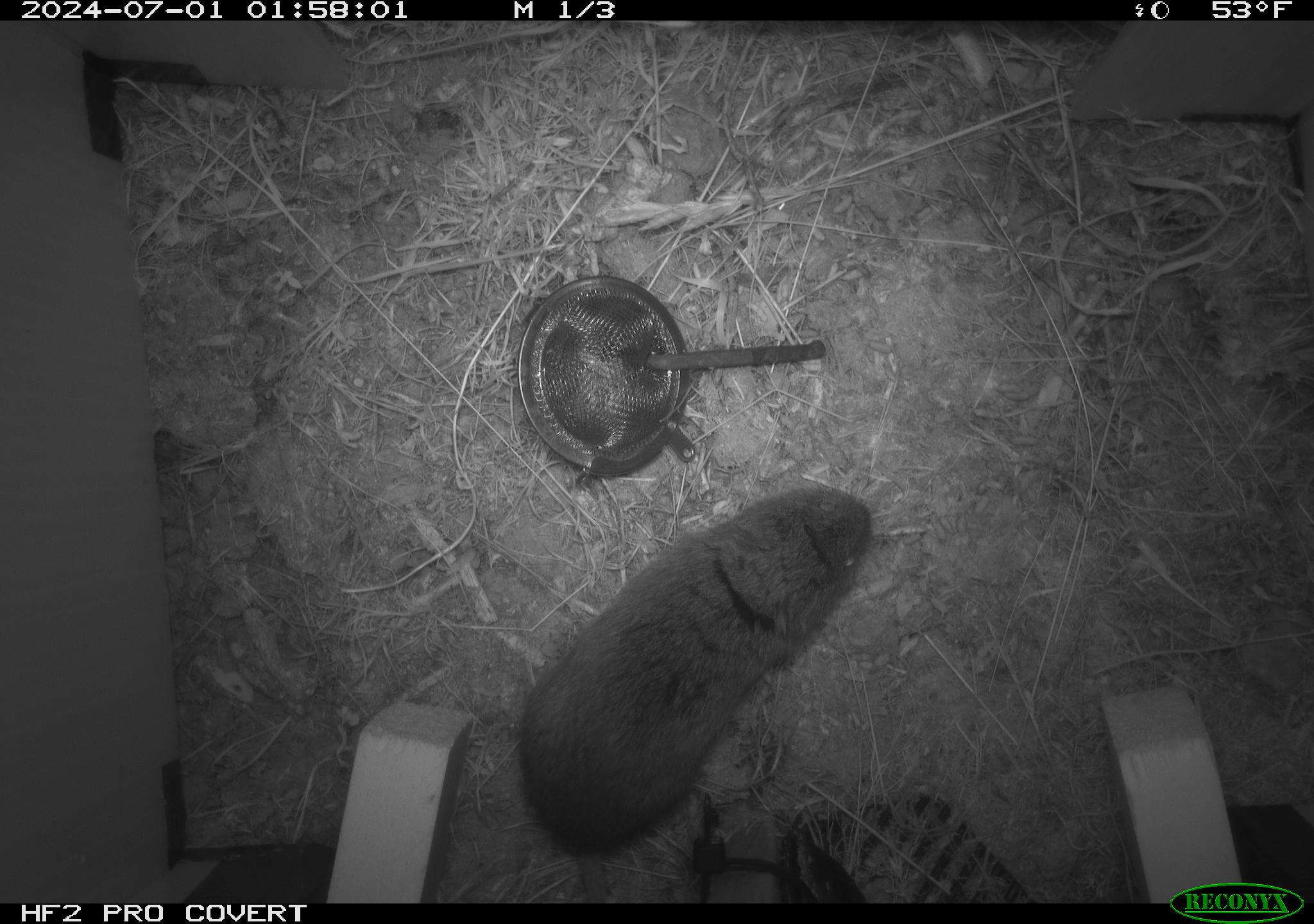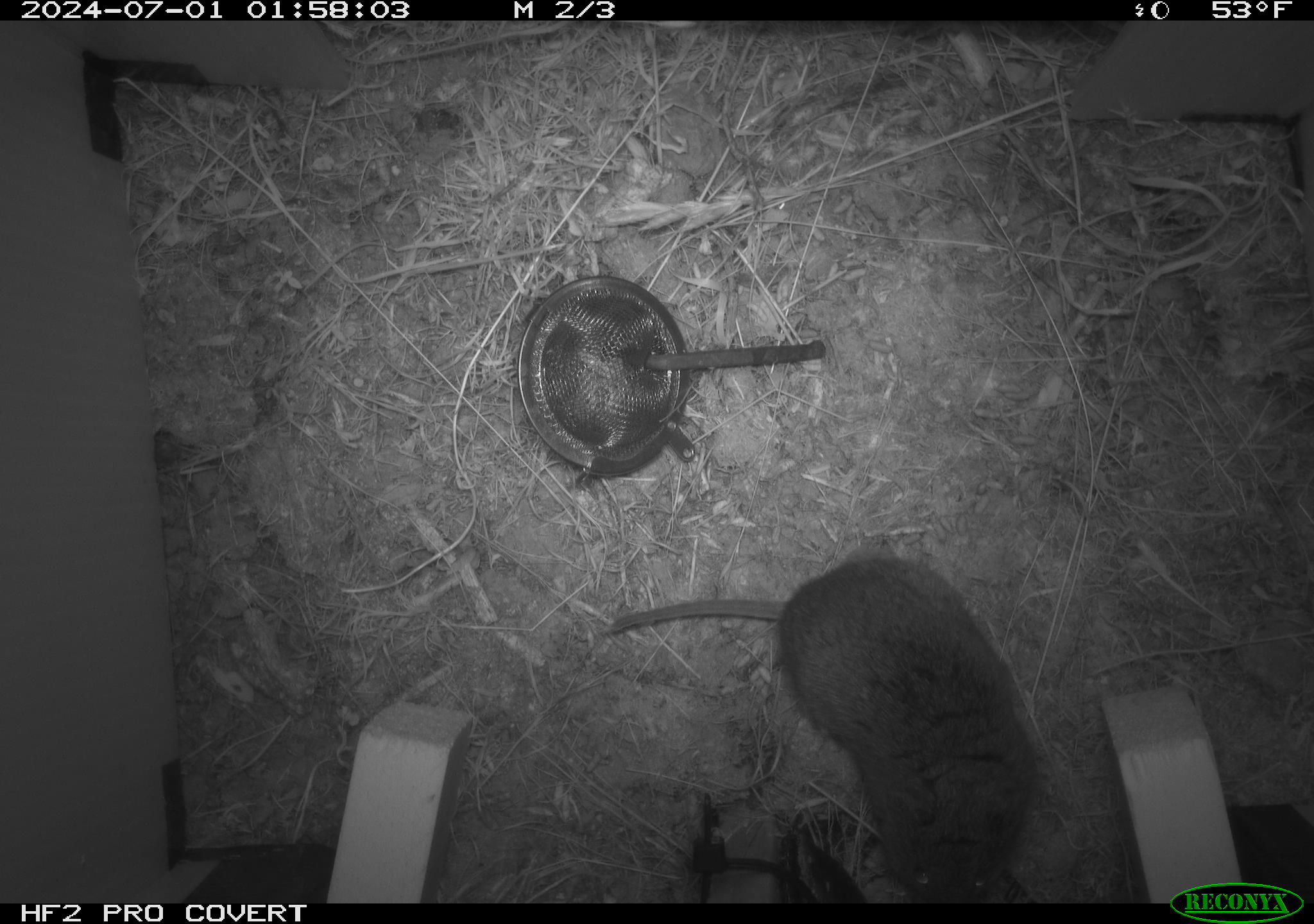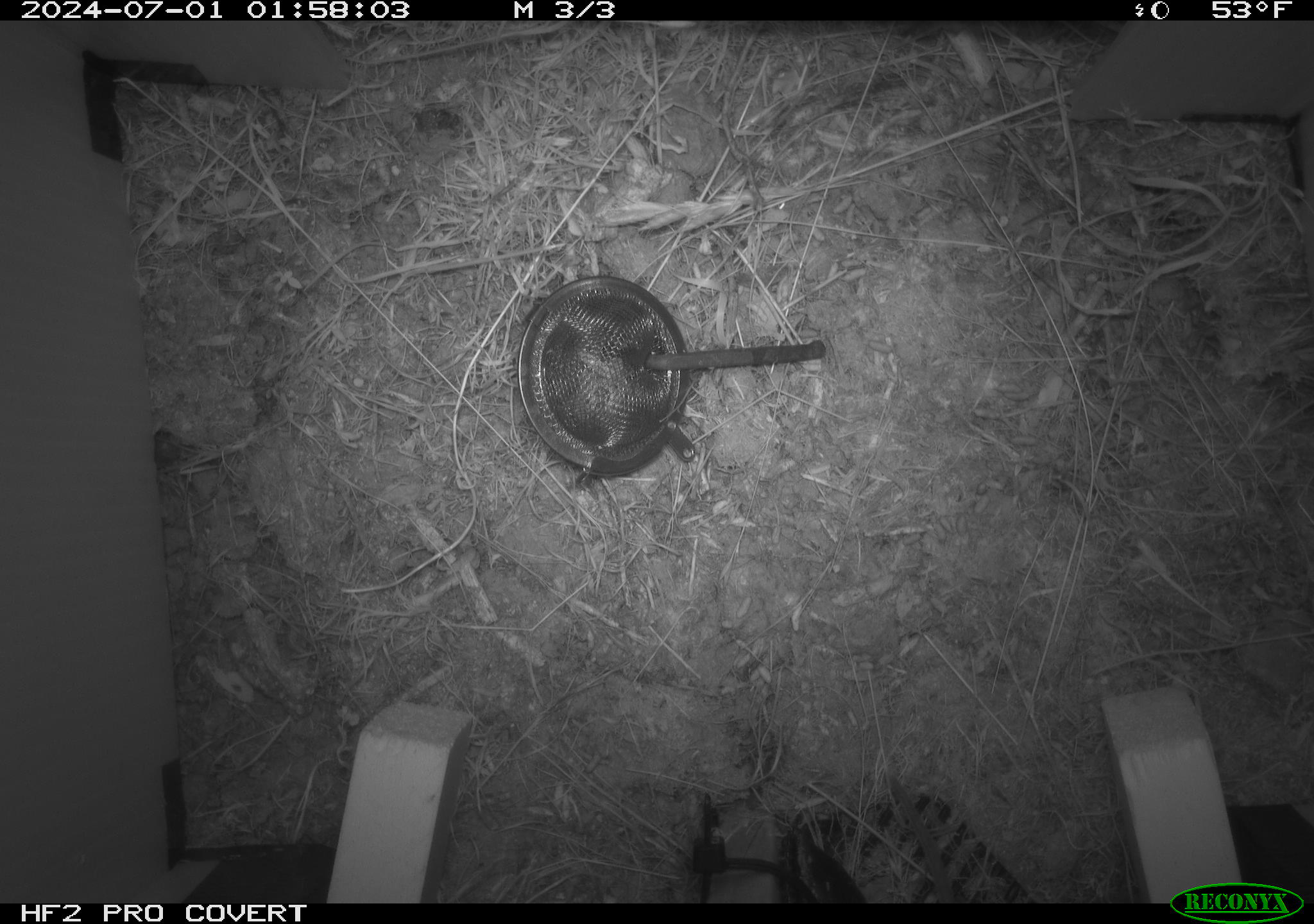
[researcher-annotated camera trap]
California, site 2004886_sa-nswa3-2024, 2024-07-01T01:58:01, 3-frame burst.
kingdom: Animalia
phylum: Chordata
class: Mammalia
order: Rodentia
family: Cricetidae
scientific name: Arvicolinae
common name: voles, lemmings, and muskrats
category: arvicolinae subfamily